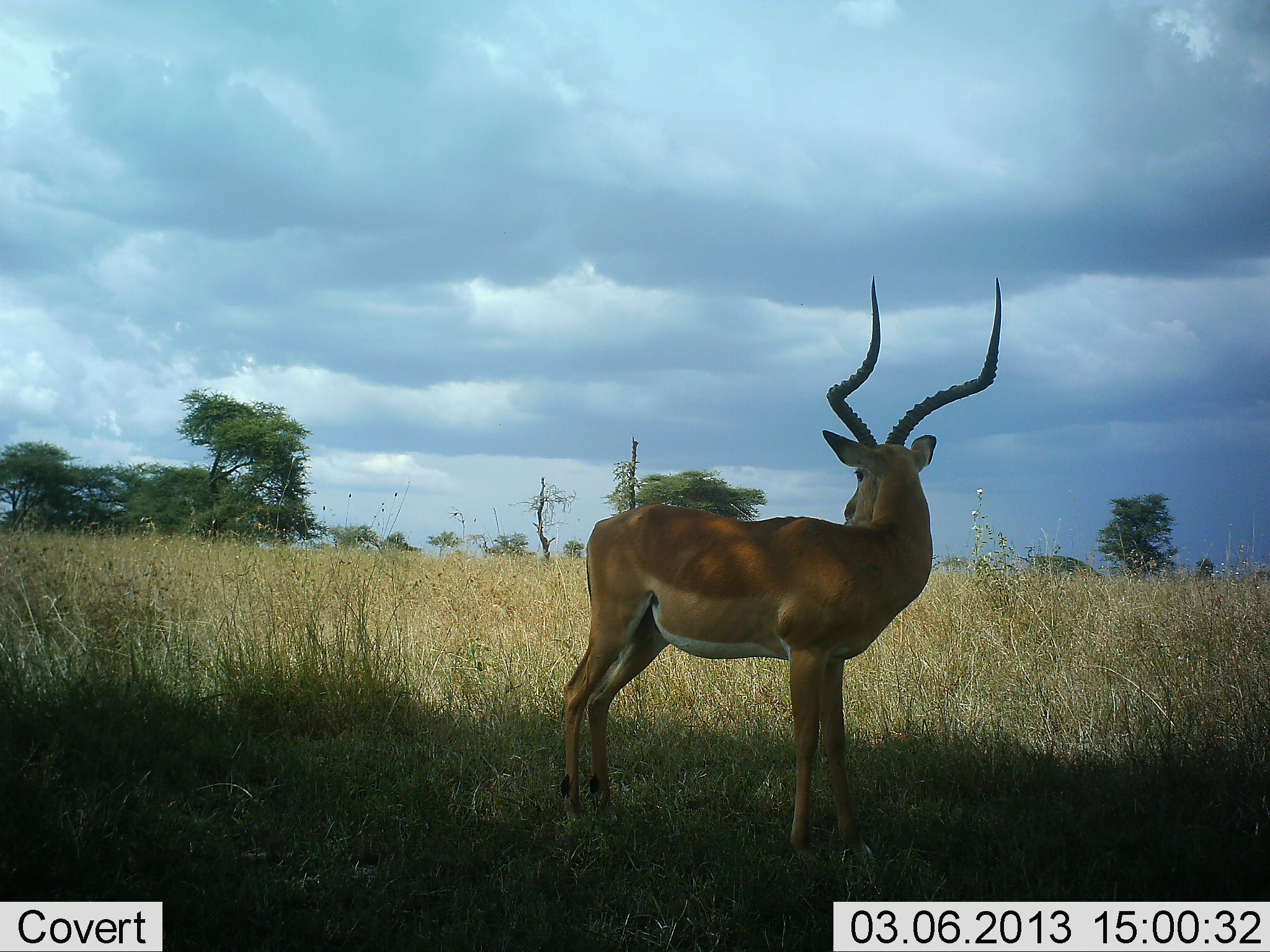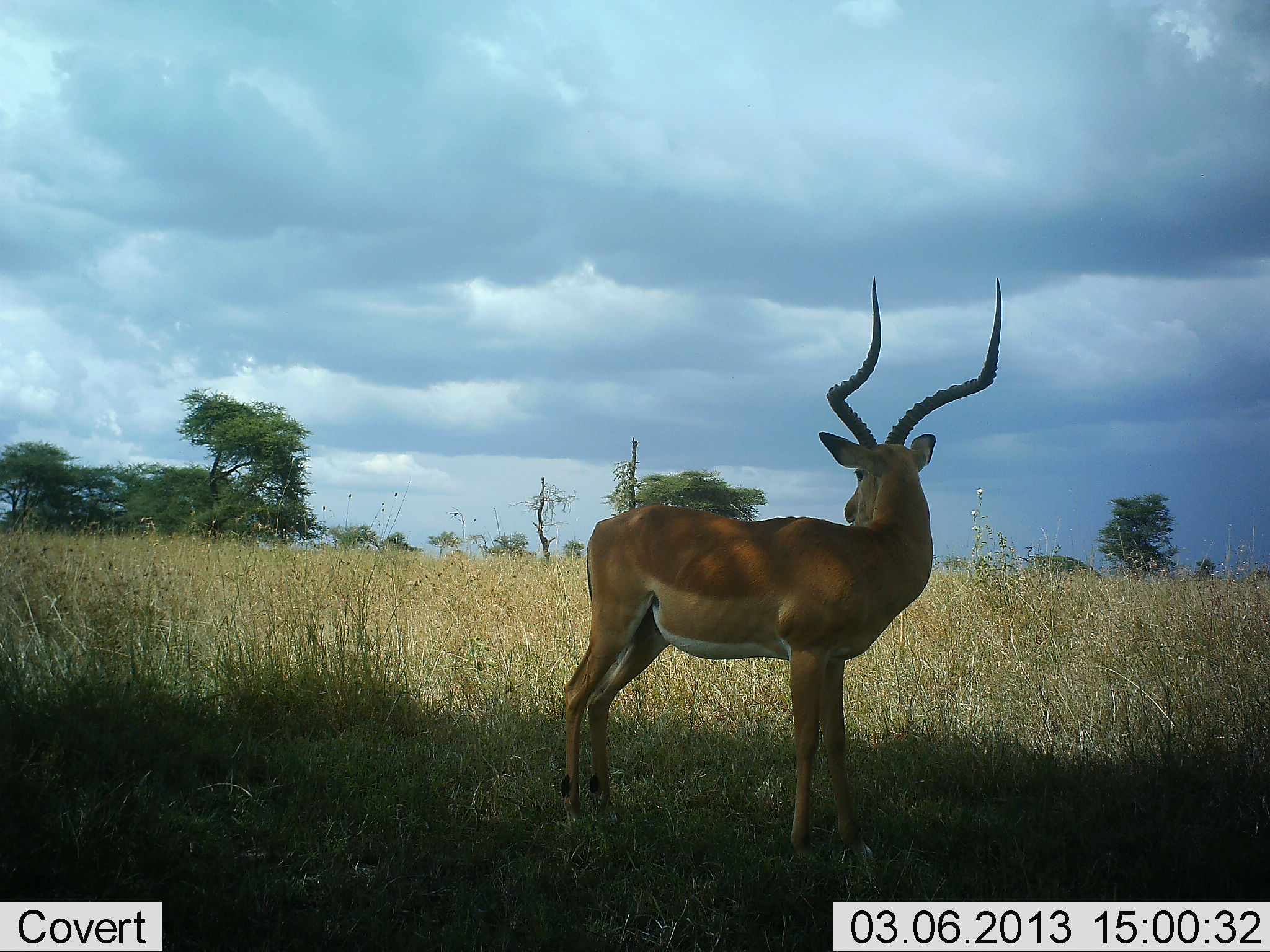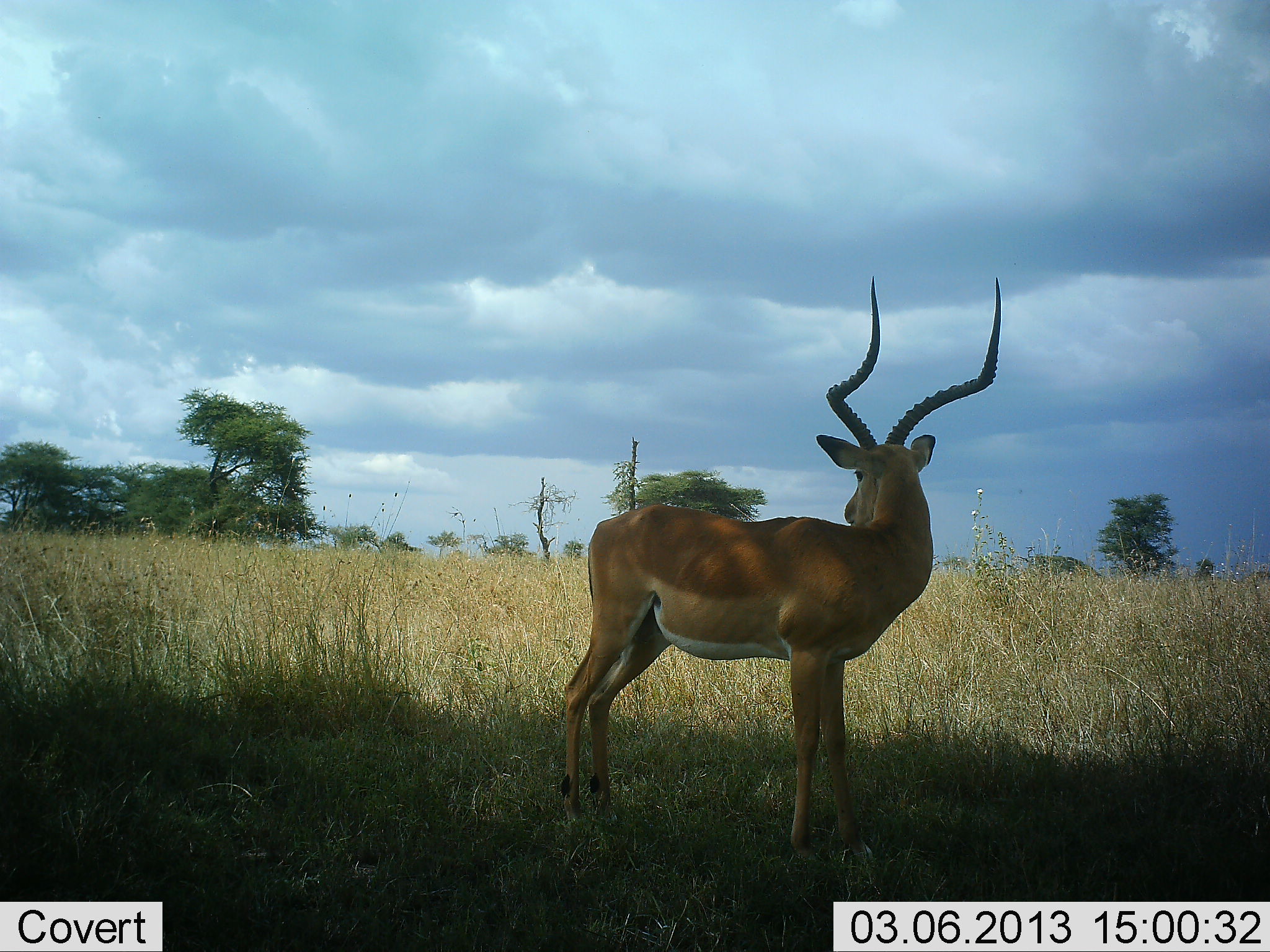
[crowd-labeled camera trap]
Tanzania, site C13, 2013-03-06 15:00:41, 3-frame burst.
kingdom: Animalia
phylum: Chordata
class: Mammalia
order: Artiodactyla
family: Bovidae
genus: Aepyceros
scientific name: Aepyceros melampus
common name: impala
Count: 1.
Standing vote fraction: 97%.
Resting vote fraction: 0%.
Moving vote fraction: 0%.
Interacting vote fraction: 0%.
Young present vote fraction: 0%.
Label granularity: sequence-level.